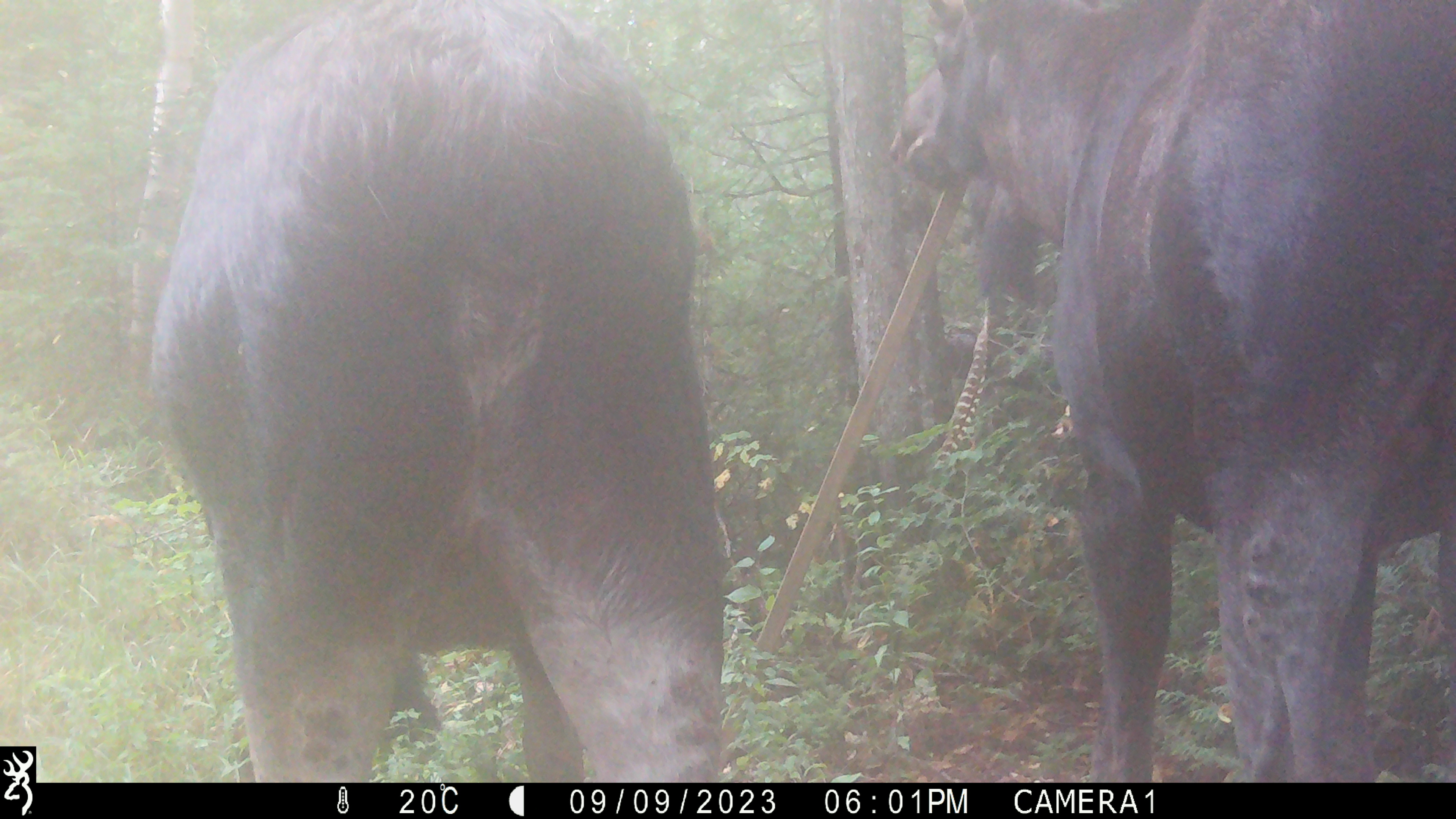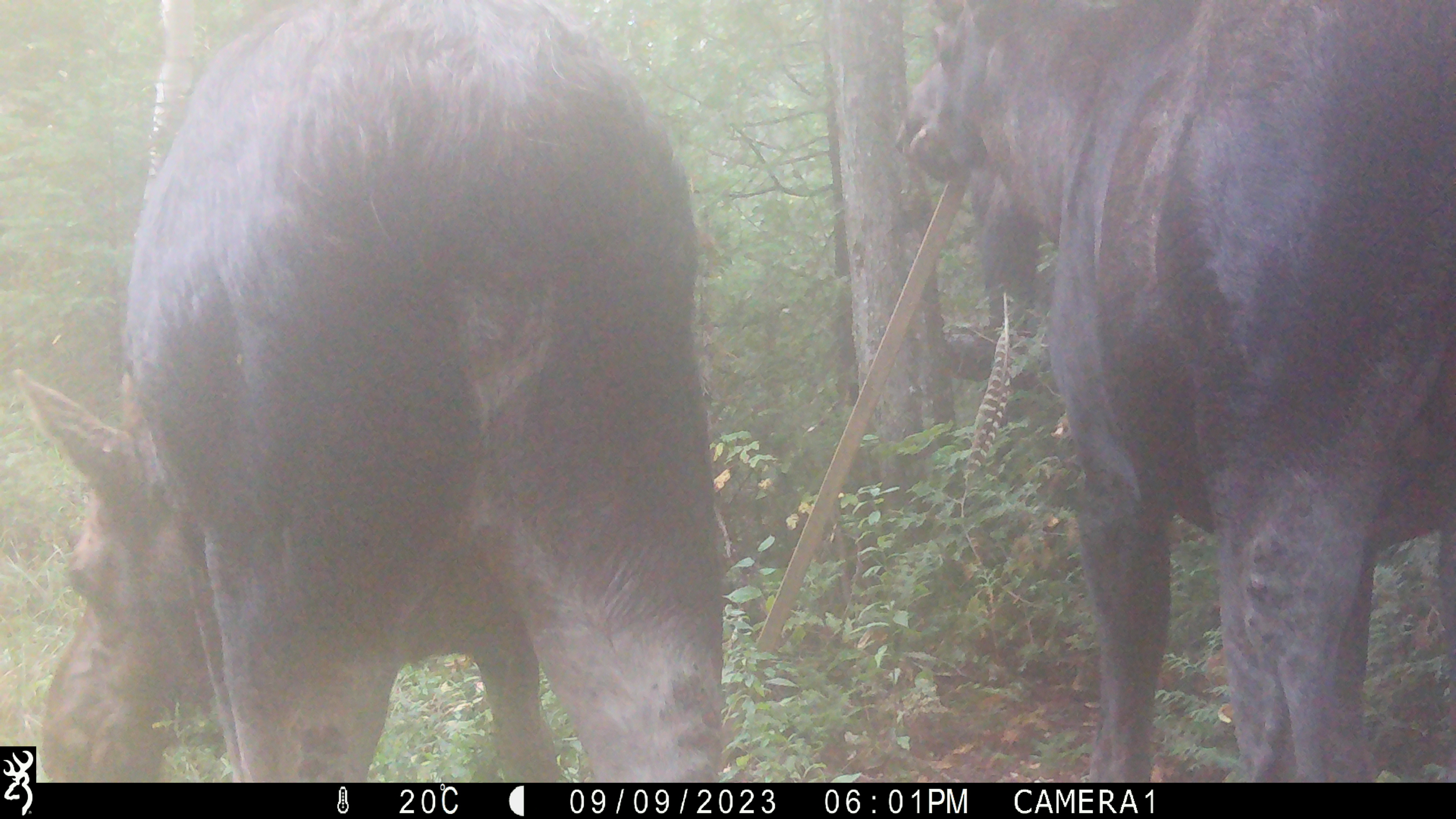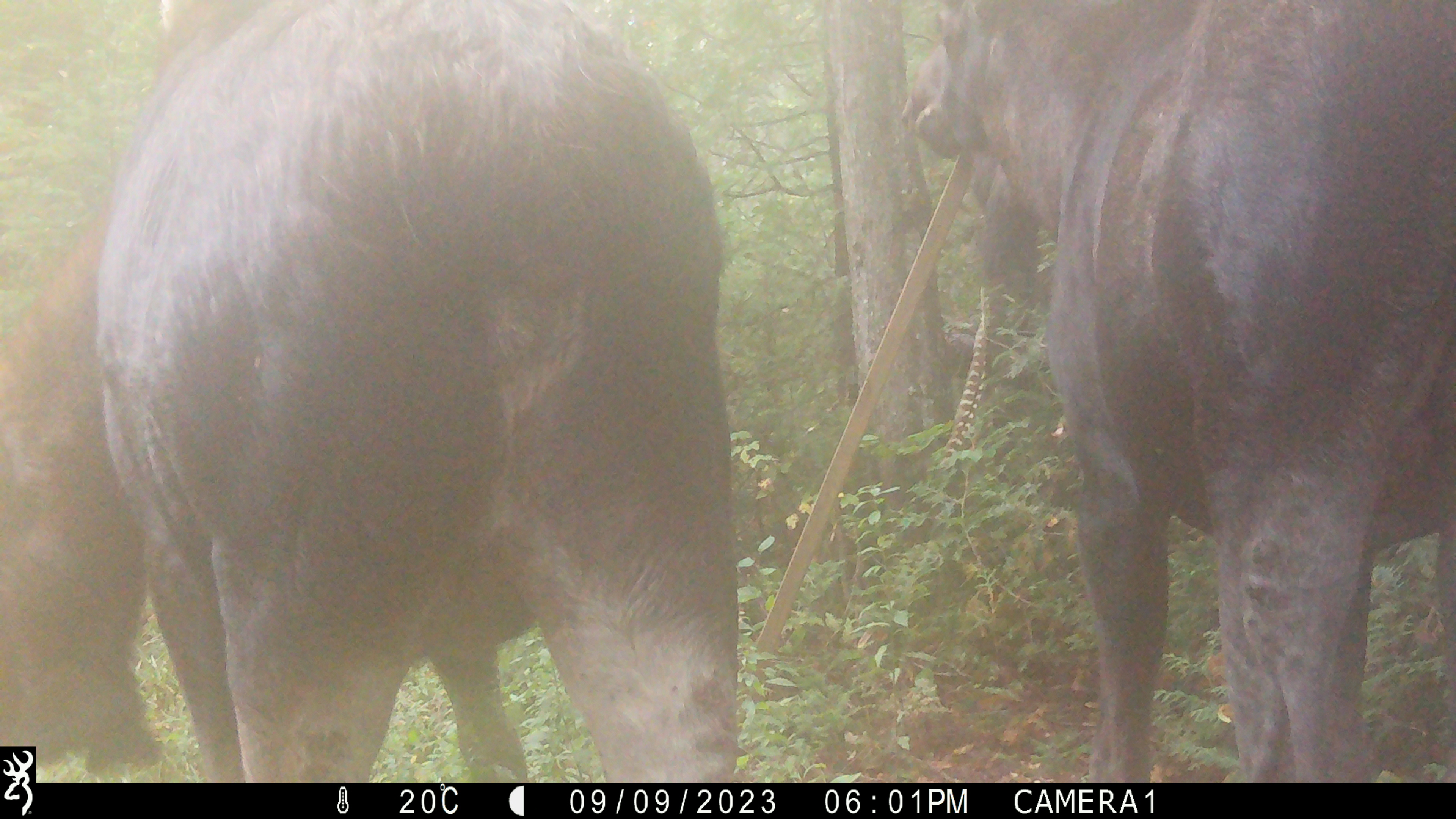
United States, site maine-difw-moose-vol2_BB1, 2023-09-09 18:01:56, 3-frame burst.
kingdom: Animalia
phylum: Chordata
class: Mammalia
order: Artiodactyla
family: Cervidae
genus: Alces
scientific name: Alces alces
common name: moose